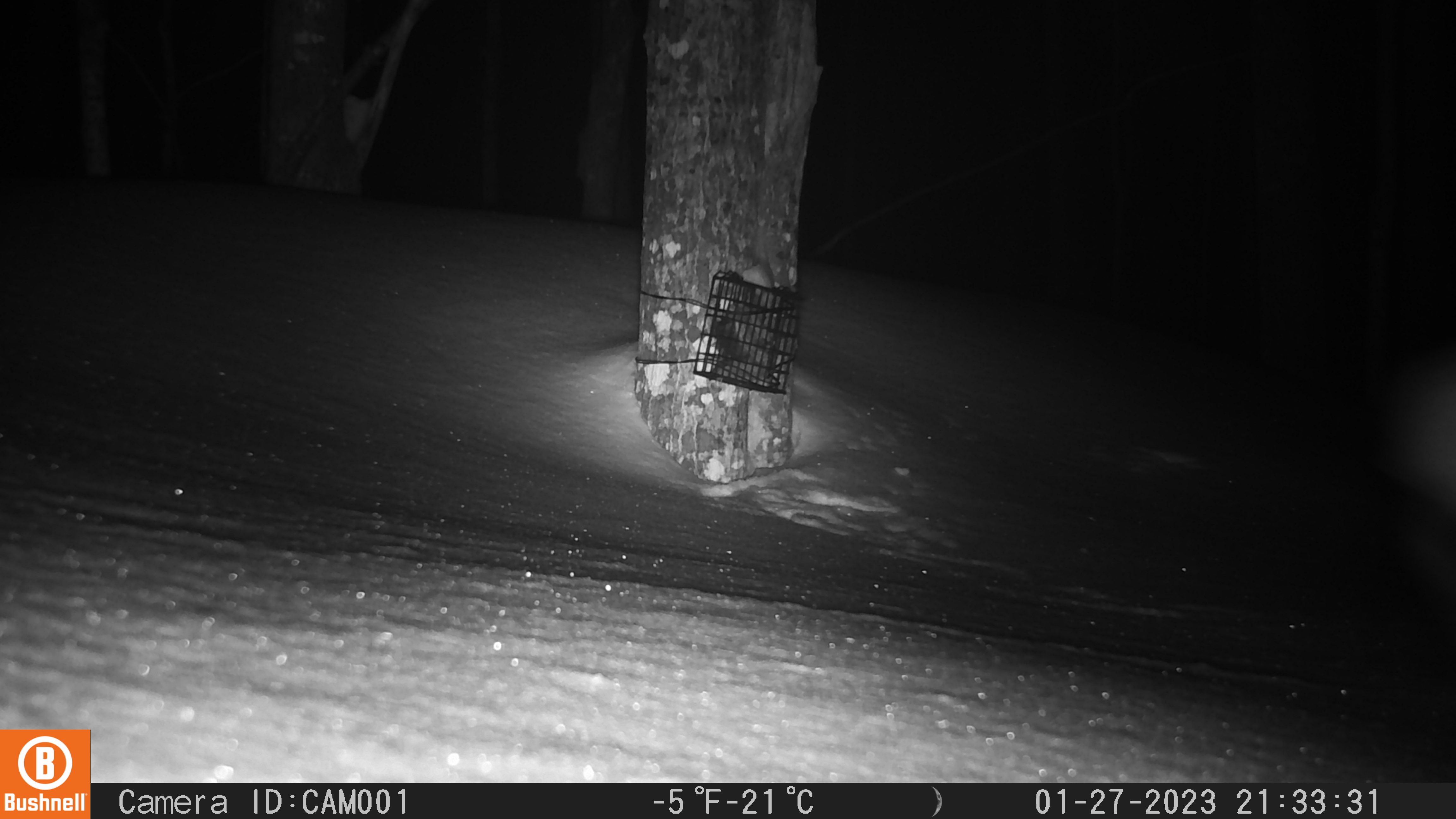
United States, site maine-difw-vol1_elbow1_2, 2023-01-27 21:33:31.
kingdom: Animalia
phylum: Chordata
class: Mammalia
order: Lagomorpha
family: Leporidae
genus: Lepus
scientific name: Lepus americanus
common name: snowshoe hare